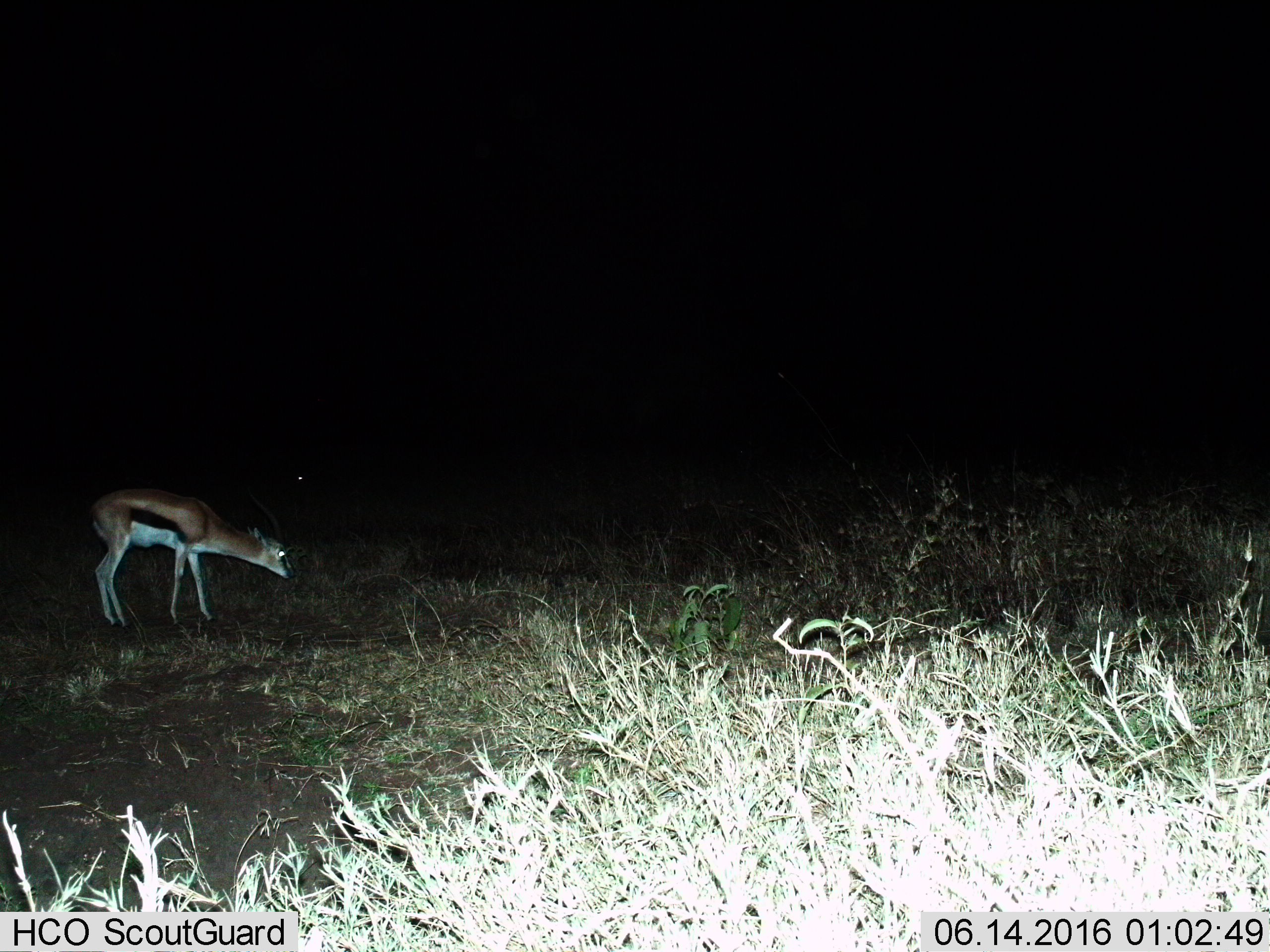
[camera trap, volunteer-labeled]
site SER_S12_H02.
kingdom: Animalia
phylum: Chordata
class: Mammalia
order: Artiodactyla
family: Bovidae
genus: Eudorcas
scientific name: Eudorcas thomsonii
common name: thomson's gazelle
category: gazellethomsons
Gazellethomsons (thomson's gazelle) (Eudorcas thomsonii), count 1. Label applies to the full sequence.